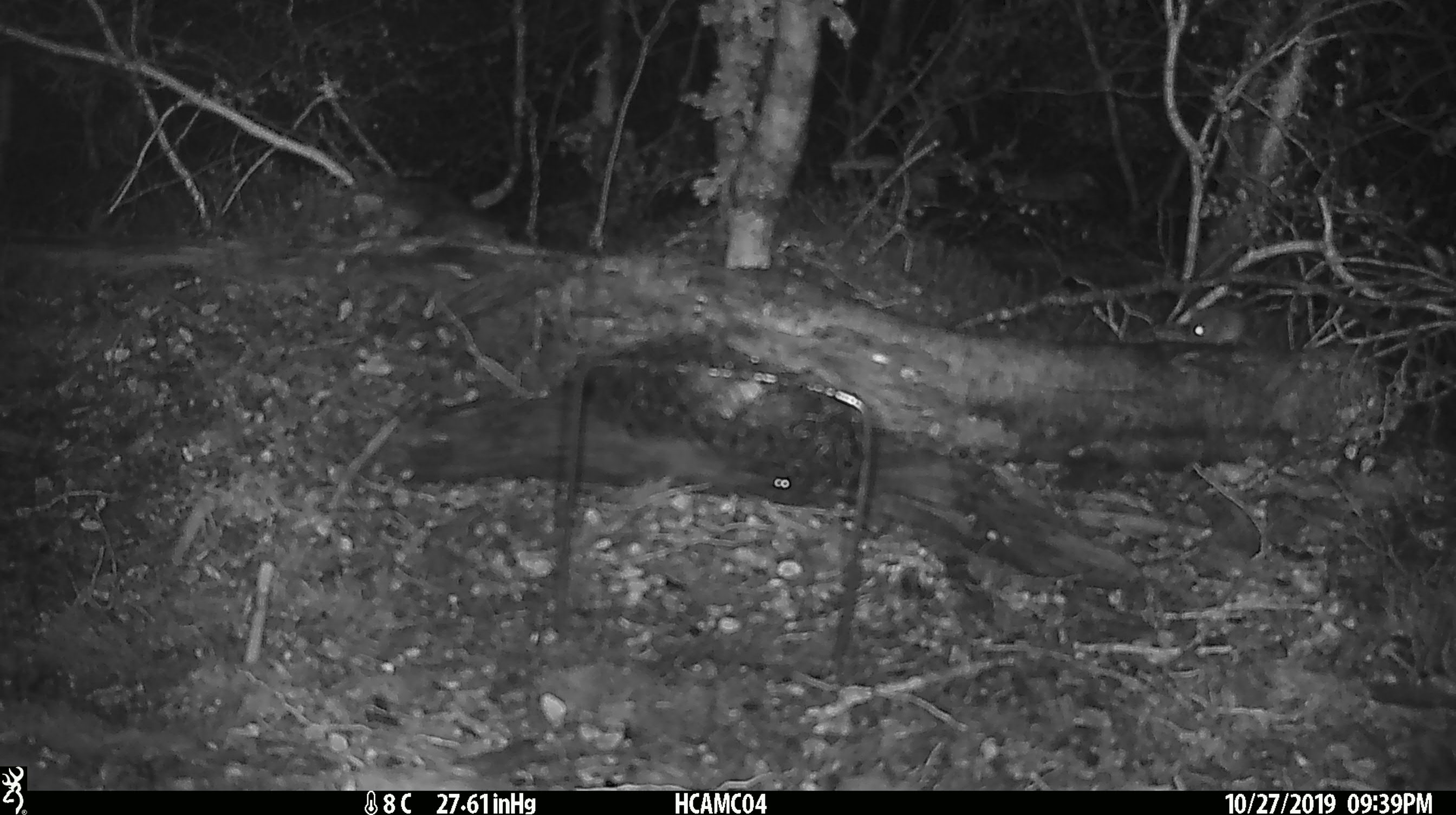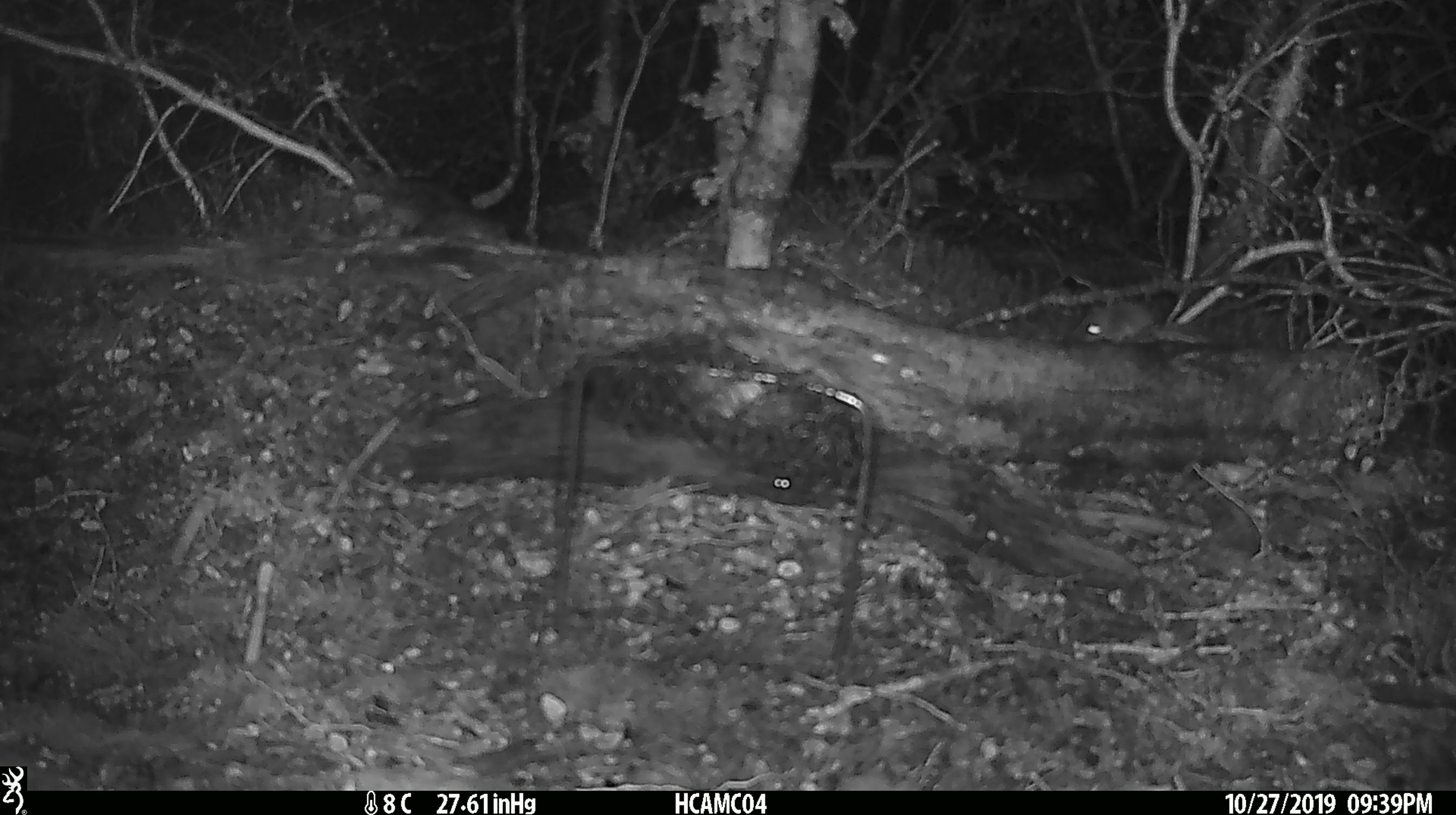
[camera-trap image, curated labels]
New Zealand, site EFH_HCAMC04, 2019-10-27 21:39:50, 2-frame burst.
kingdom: Animalia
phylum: Chordata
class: Mammalia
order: Rodentia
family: Muridae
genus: Mus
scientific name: Mus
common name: mouse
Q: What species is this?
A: Mouse (Mus).